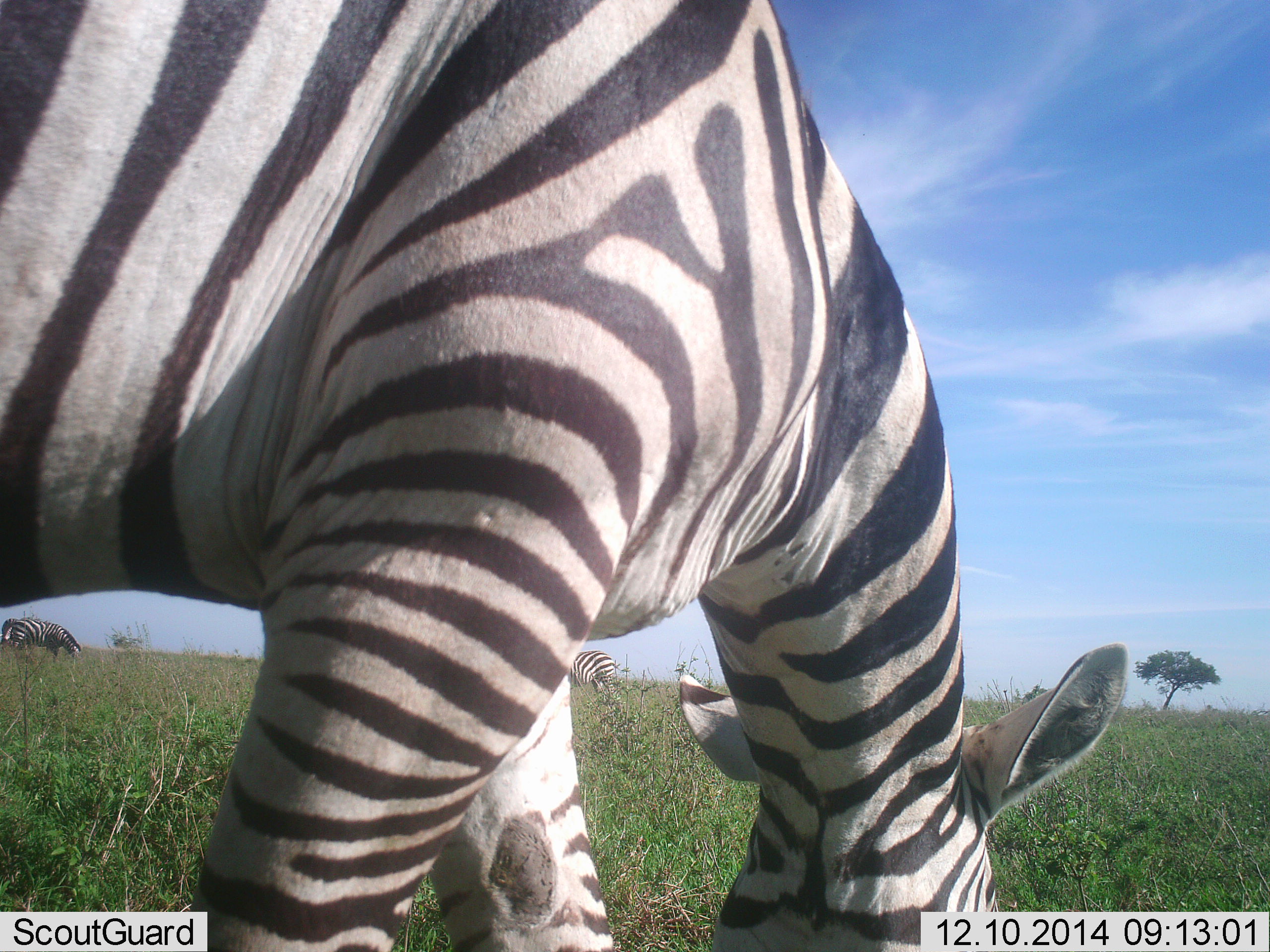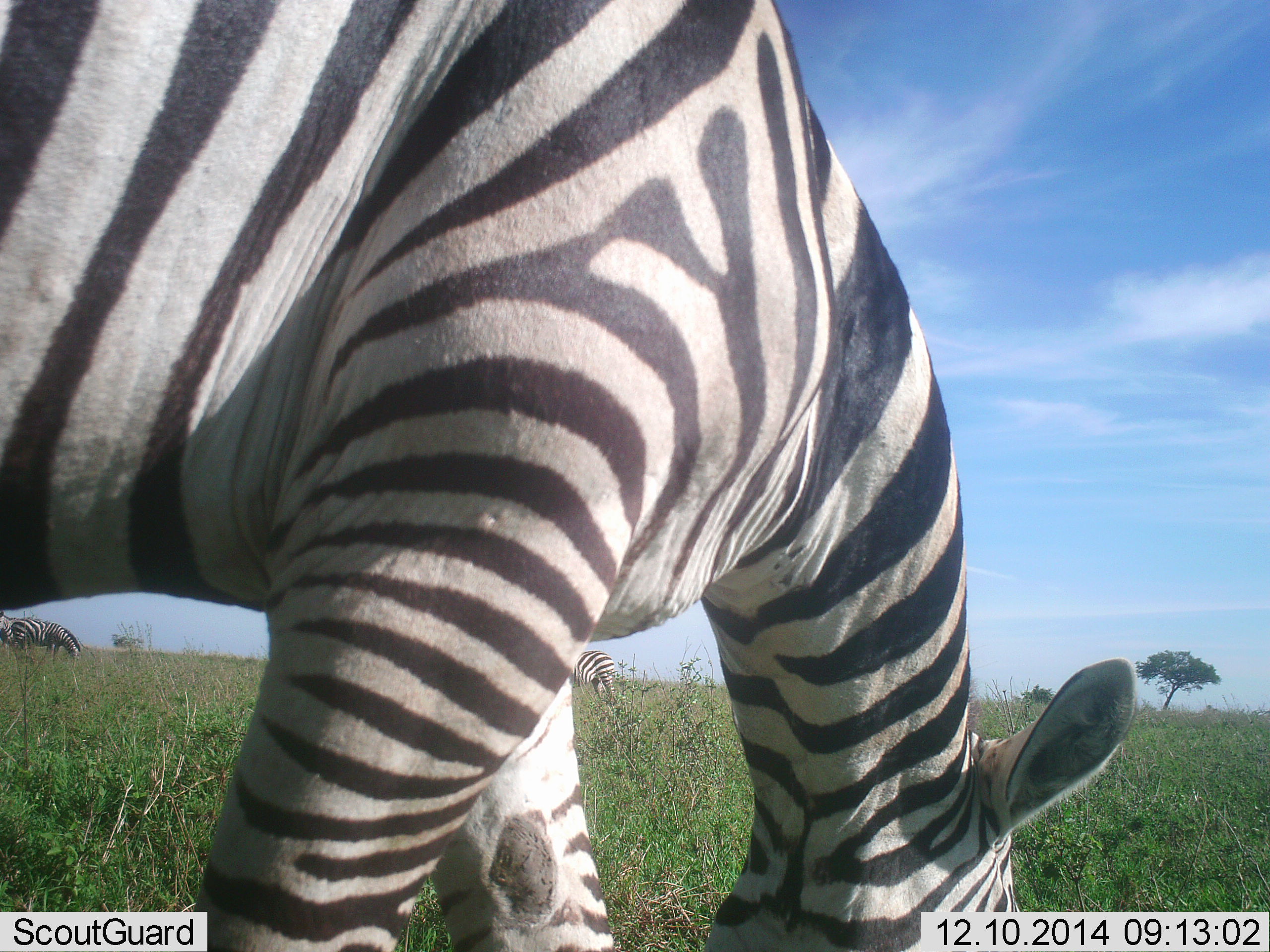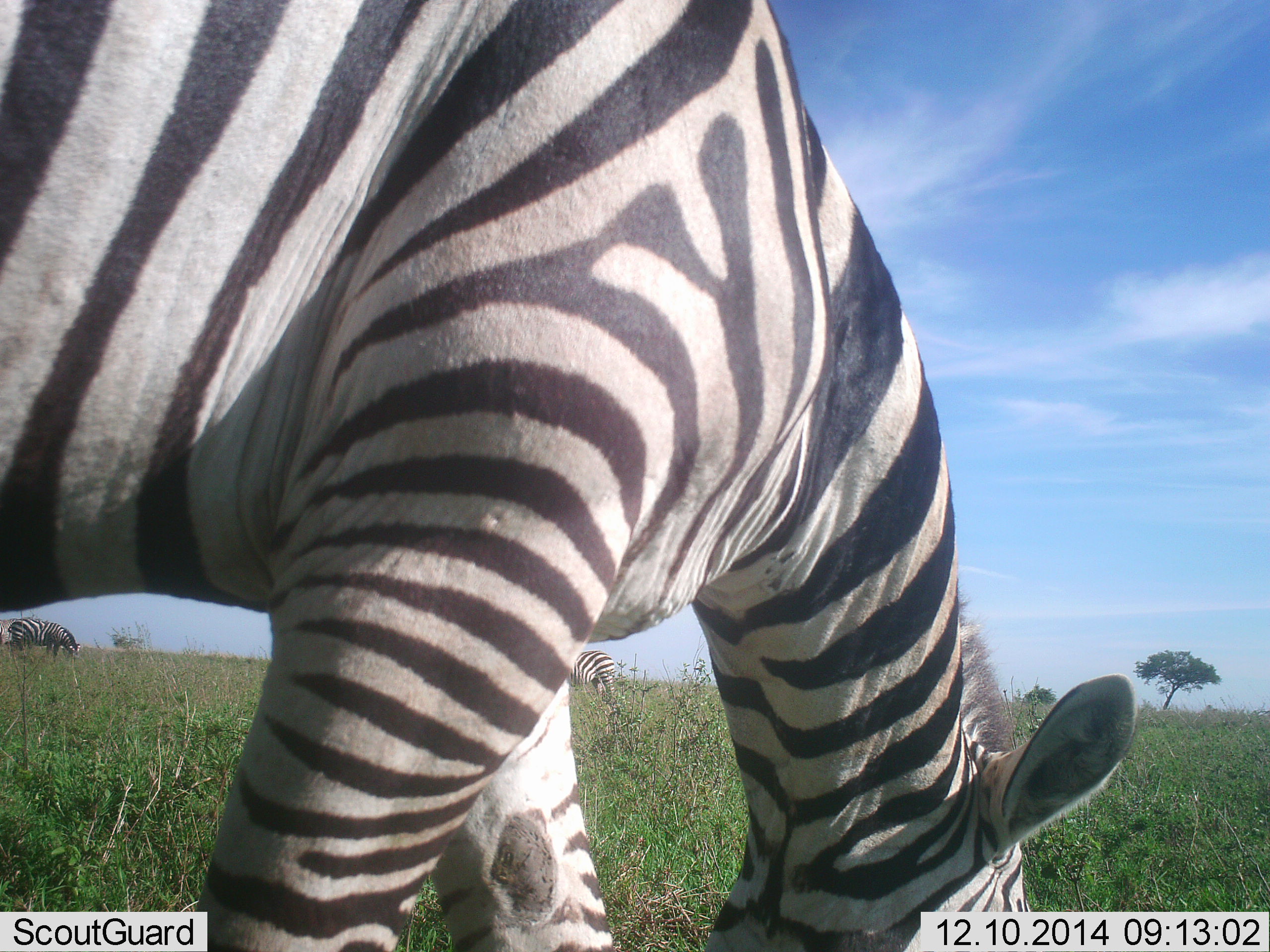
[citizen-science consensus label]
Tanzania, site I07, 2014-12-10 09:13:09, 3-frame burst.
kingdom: Animalia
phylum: Chordata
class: Mammalia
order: Perissodactyla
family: Equidae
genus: Equus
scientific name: Equus quagga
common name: plains zebra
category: zebra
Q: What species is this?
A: Zebra (plains zebra) (Equus quagga).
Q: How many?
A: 3.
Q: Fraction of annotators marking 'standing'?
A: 20%.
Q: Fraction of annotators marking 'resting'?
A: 0%.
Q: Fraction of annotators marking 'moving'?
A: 0%.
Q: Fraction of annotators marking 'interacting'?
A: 0%.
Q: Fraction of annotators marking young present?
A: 0%.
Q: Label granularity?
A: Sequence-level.